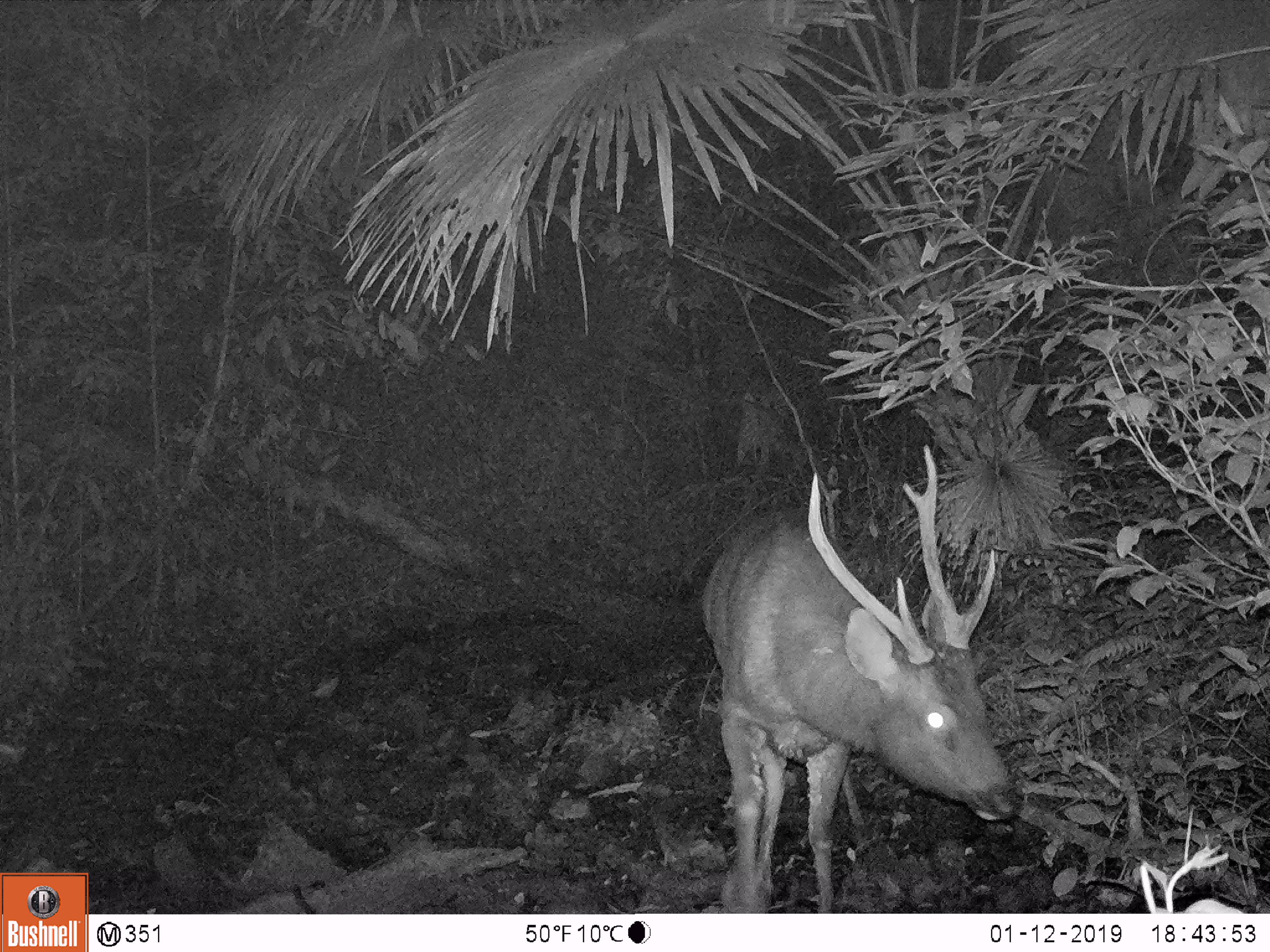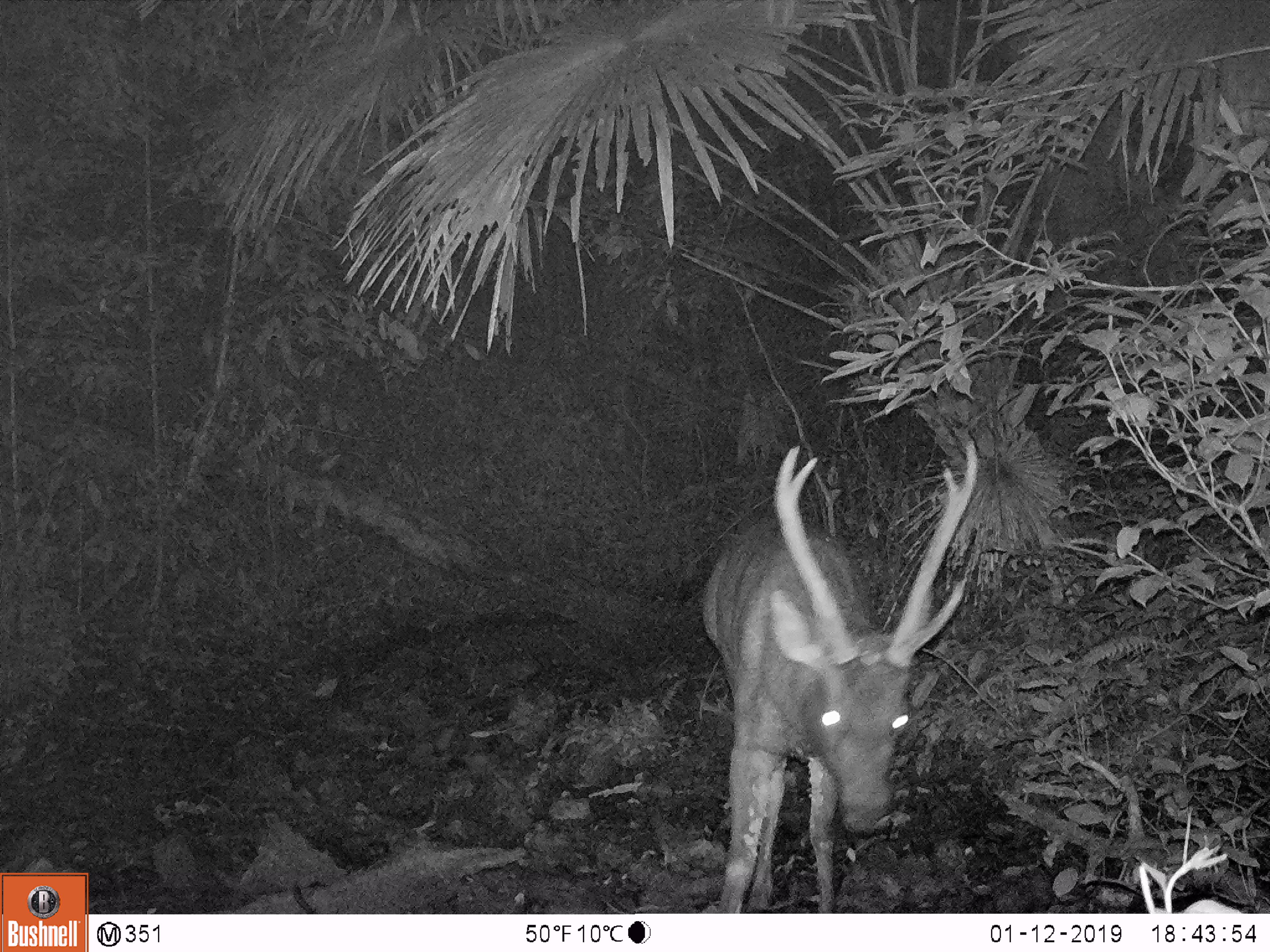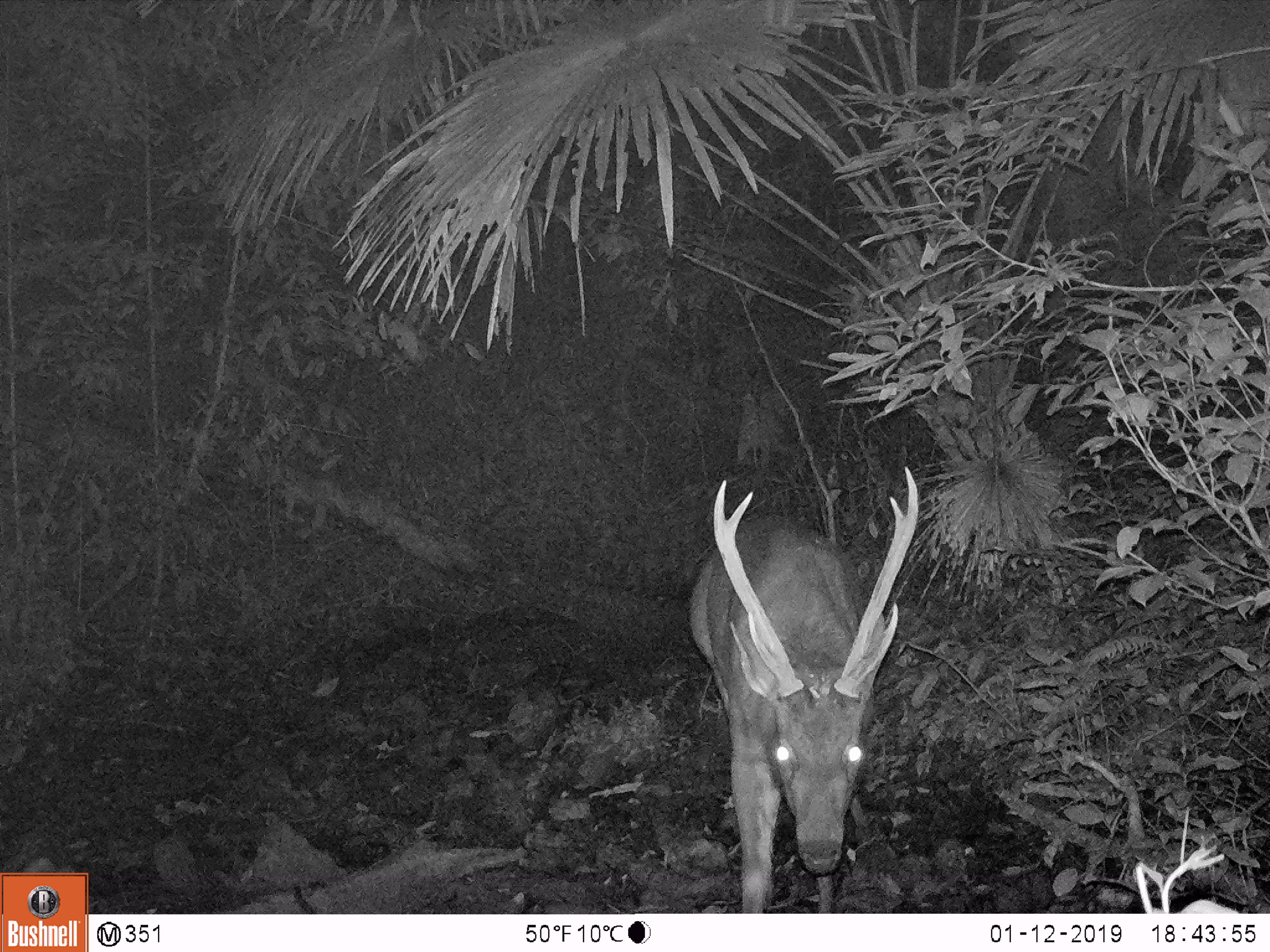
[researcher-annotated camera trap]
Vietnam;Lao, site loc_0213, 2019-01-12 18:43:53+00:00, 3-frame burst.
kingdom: Animalia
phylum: Chordata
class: Mammalia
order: Artiodactyla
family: Cervidae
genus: Rusa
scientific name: Rusa unicolor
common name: sambar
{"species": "sambar (Rusa unicolor)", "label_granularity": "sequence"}